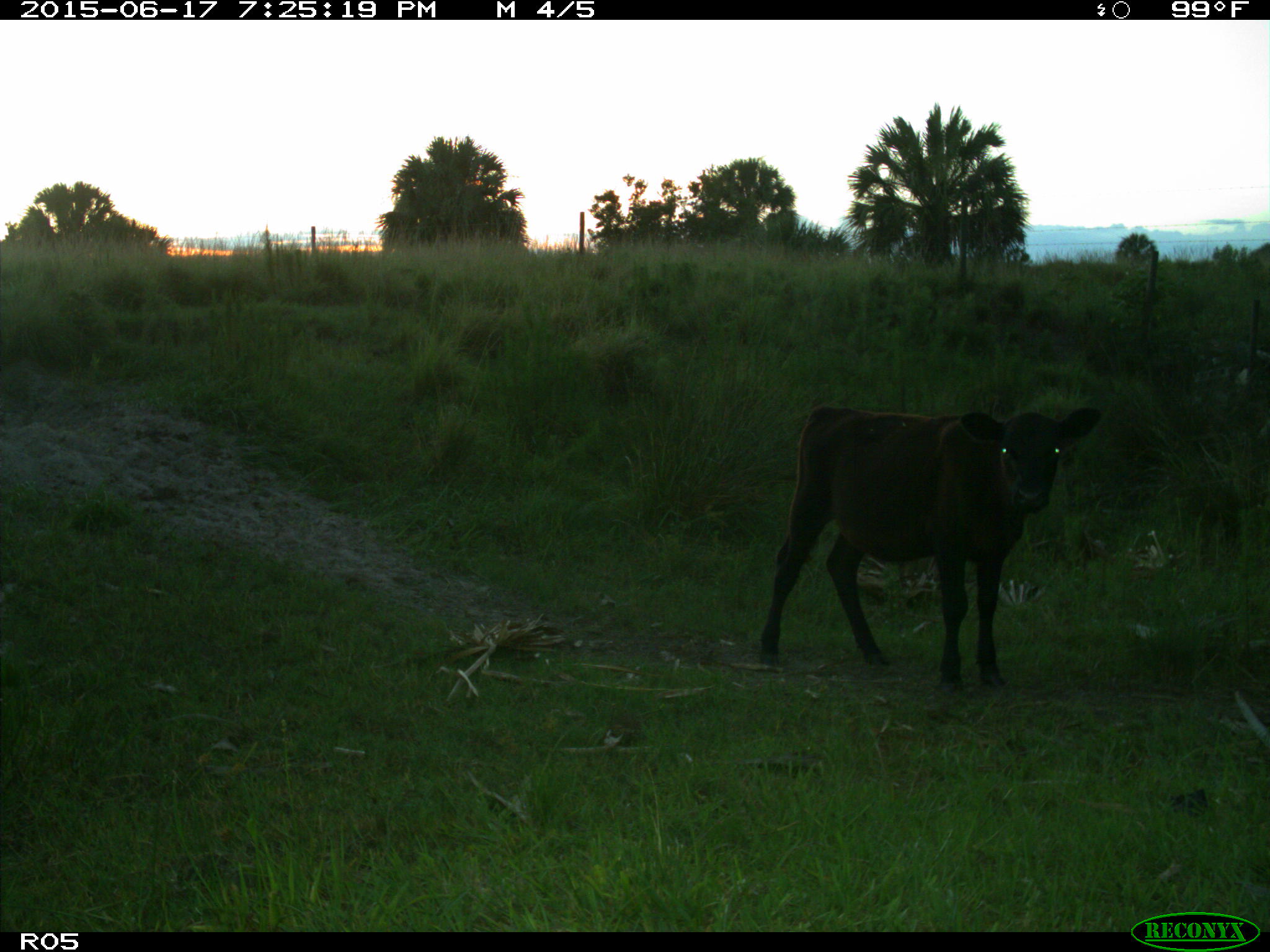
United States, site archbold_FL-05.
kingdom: Animalia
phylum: Chordata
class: Mammalia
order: Artiodactyla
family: Bovidae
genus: Bos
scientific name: Bos taurus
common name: domestic cow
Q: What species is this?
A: Bos taurus (domestic cow).